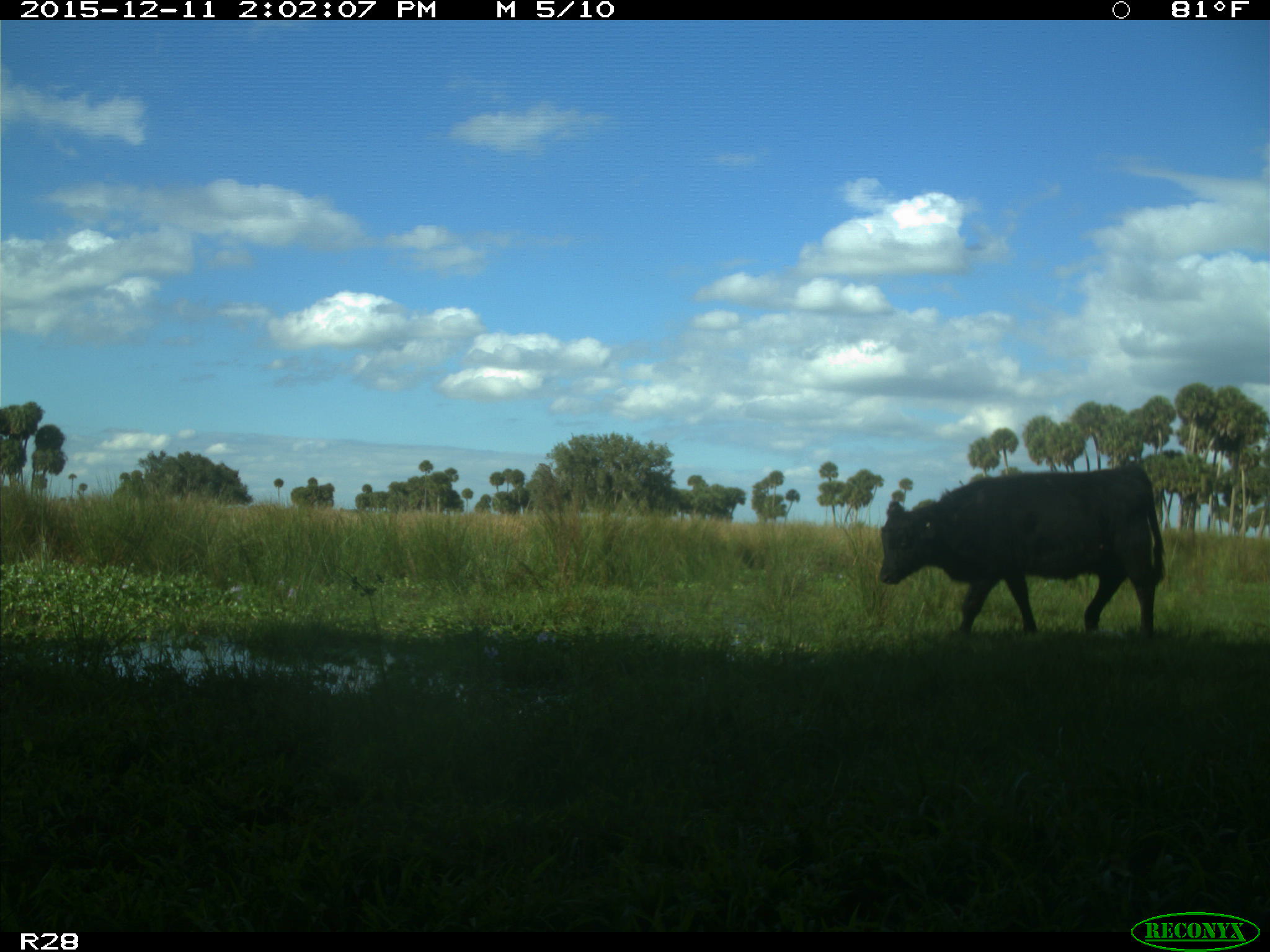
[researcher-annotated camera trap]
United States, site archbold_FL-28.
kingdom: Animalia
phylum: Chordata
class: Mammalia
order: Artiodactyla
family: Bovidae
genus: Bos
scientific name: Bos taurus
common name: domestic cow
Bos taurus (domestic cow).